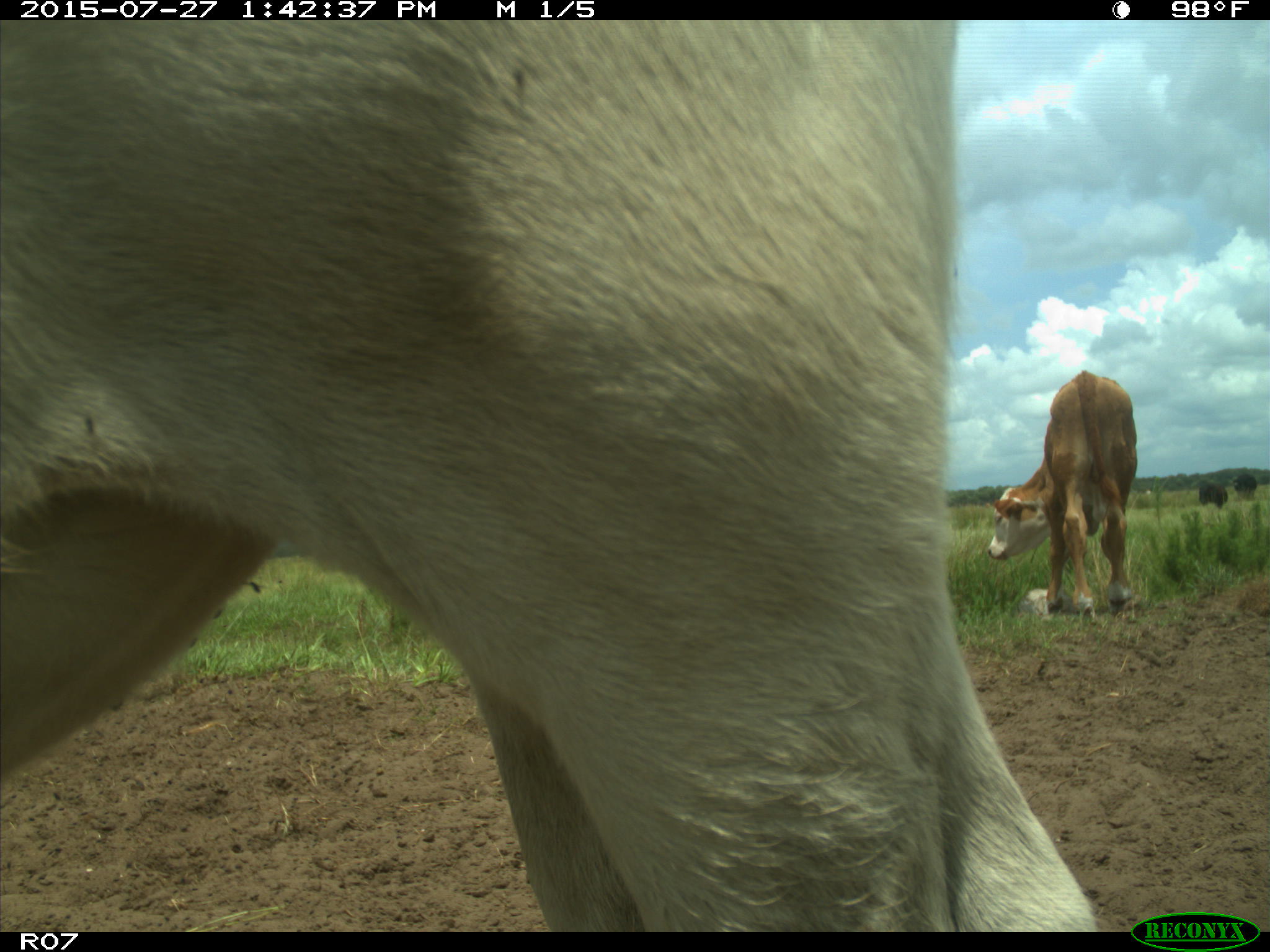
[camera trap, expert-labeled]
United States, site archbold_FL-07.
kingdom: Animalia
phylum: Chordata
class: Mammalia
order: Artiodactyla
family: Bovidae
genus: Bos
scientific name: Bos taurus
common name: domestic cow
Bos taurus (domestic cow).